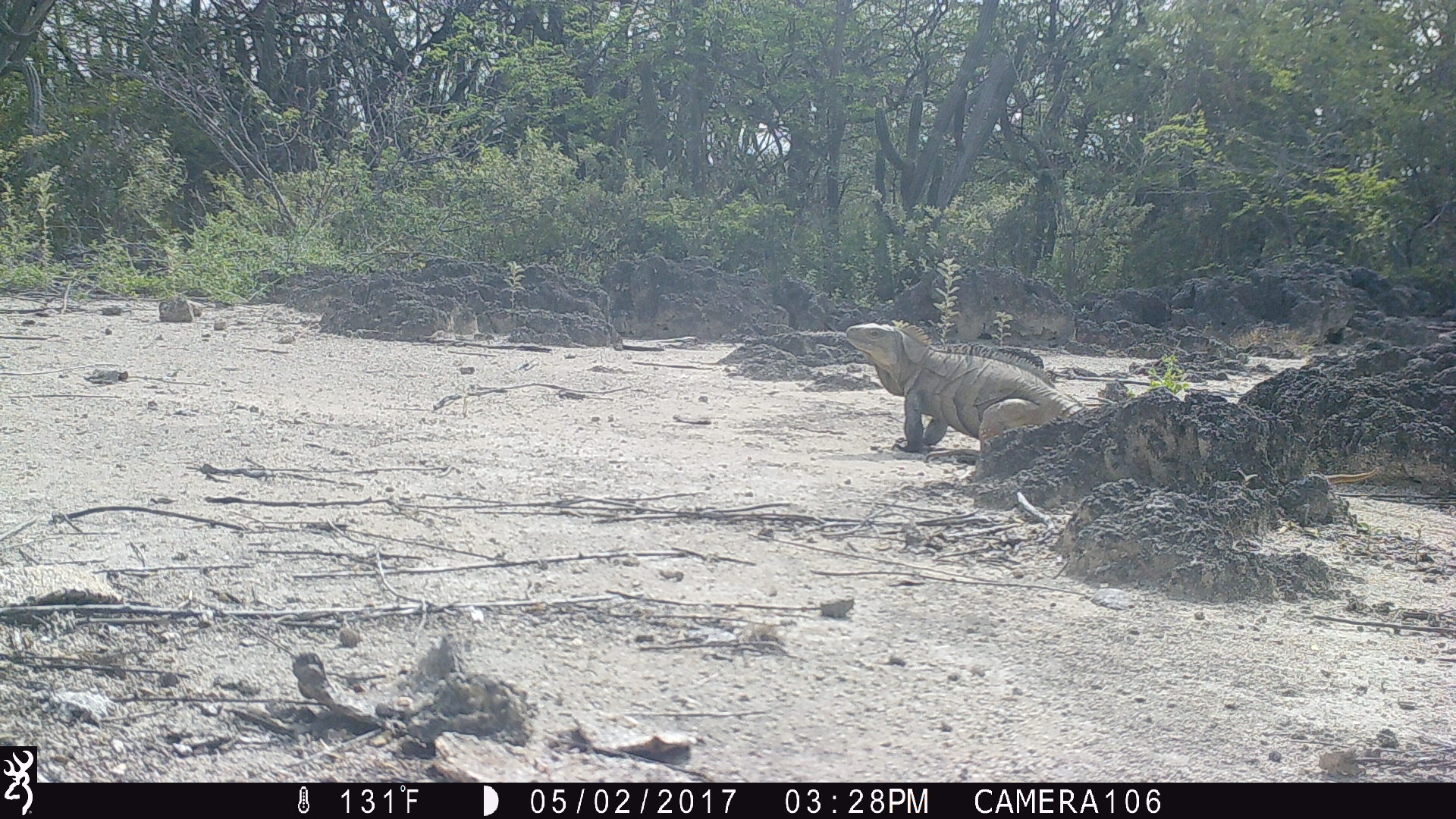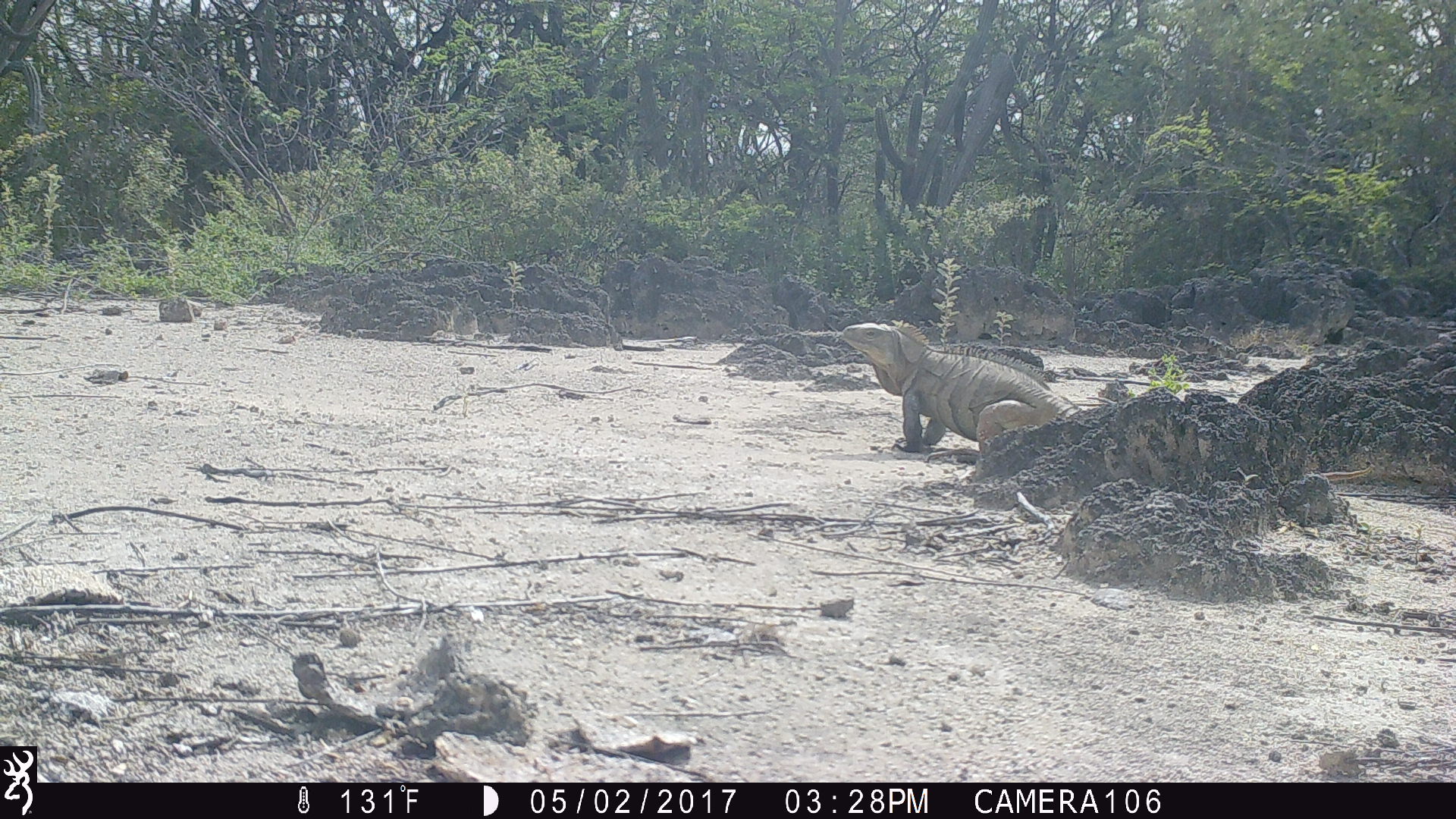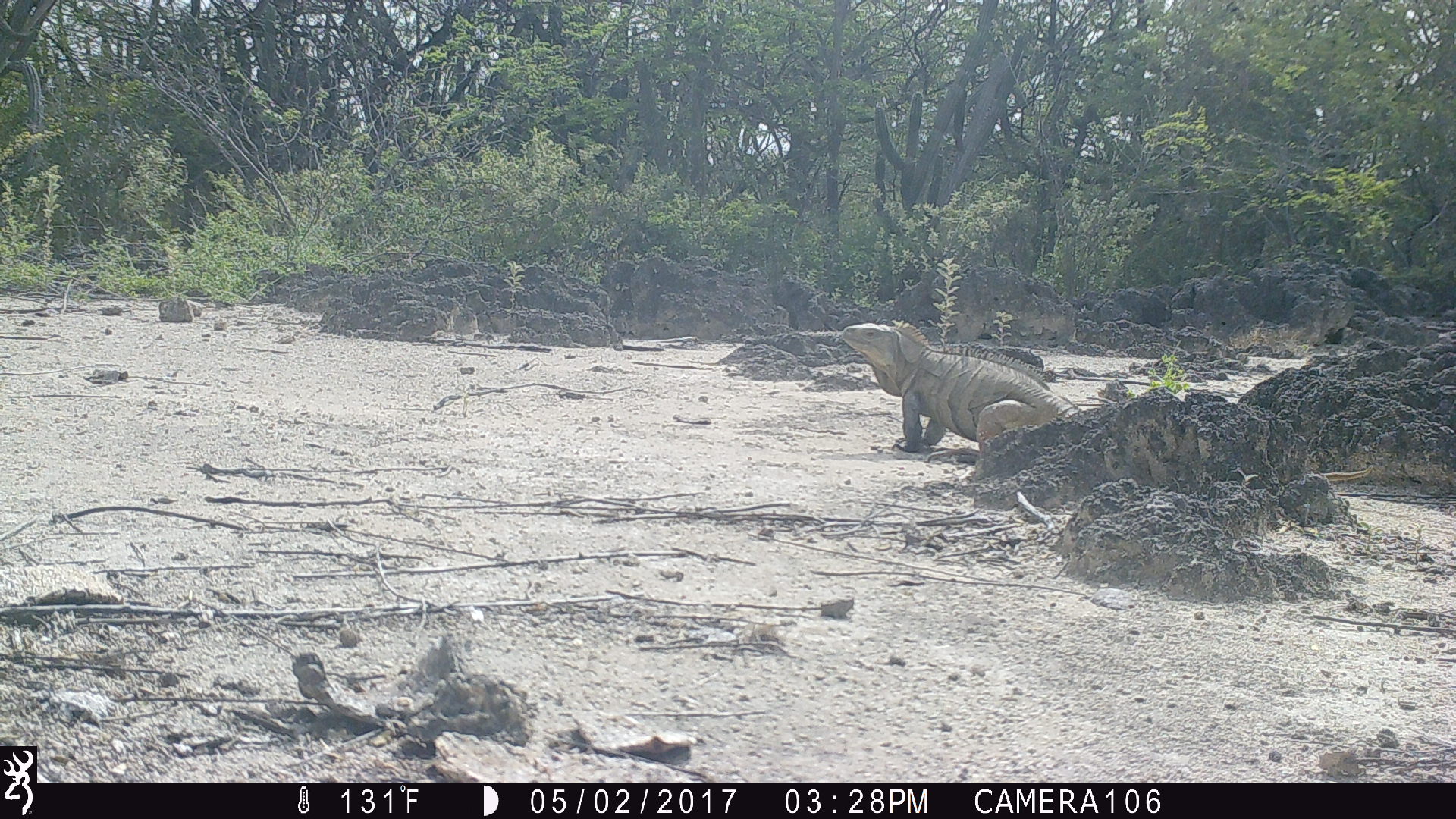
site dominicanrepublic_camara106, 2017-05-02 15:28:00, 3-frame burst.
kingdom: Animalia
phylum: Chordata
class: Reptilia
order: Squamata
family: Iguanidae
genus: Iguana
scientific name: Iguana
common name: typical iguanas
Iguana (typical iguanas).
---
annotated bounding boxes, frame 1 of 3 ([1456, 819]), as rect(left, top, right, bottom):
iguana: rect(841, 319, 1077, 462)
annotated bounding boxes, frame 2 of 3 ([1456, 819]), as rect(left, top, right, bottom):
iguana: rect(837, 322, 1102, 460)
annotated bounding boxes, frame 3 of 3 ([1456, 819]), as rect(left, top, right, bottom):
iguana: rect(838, 322, 1083, 462)